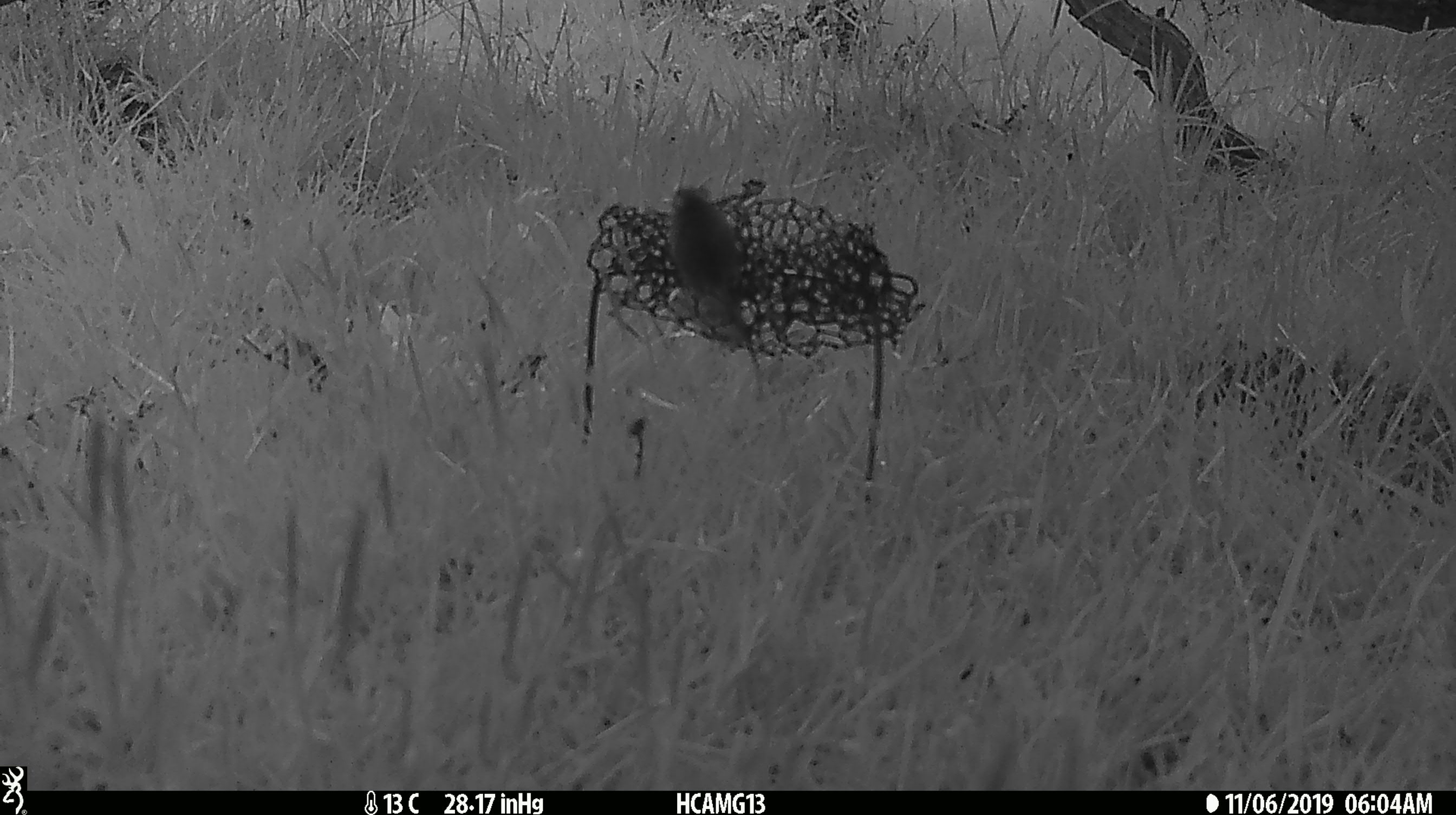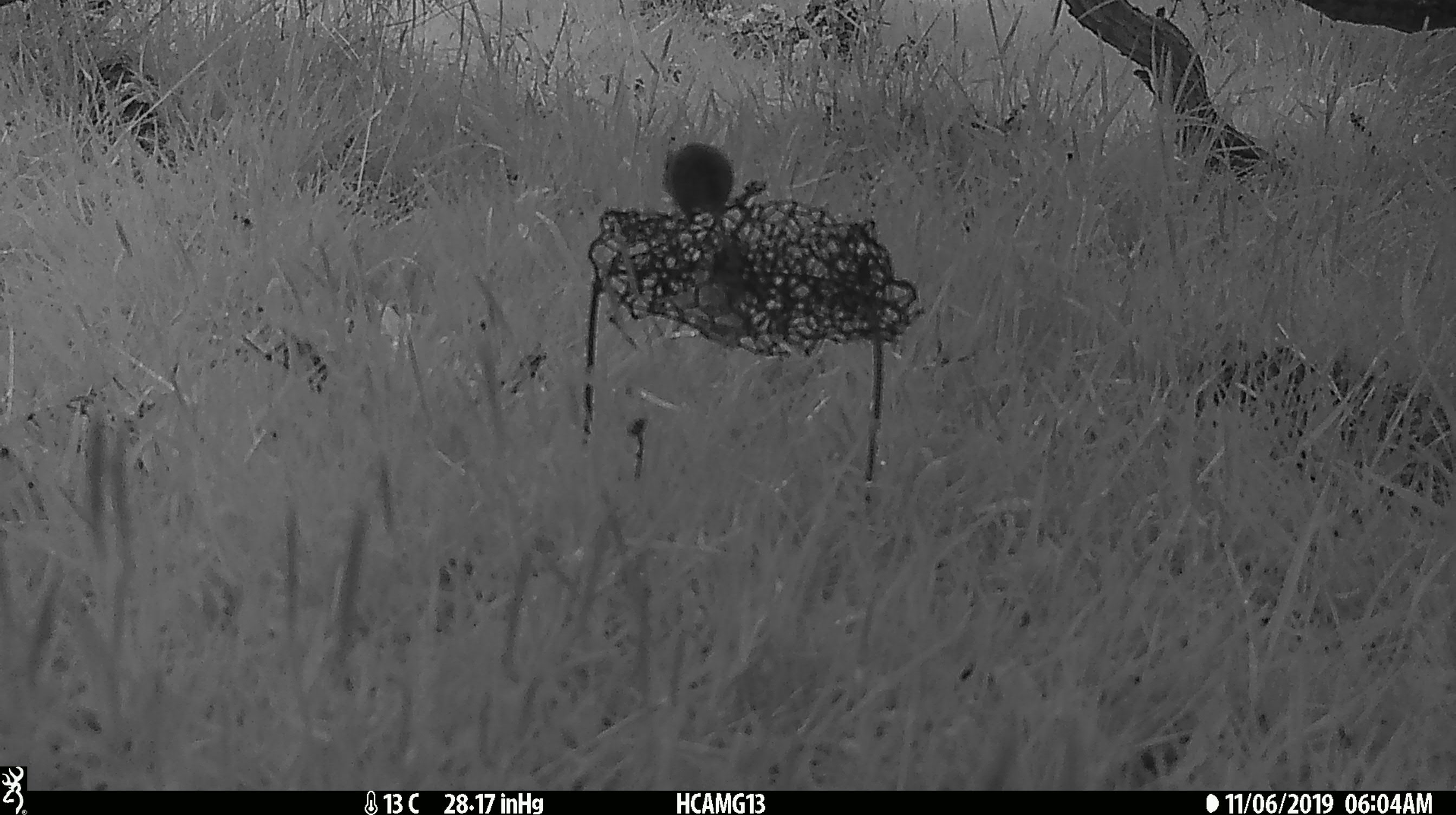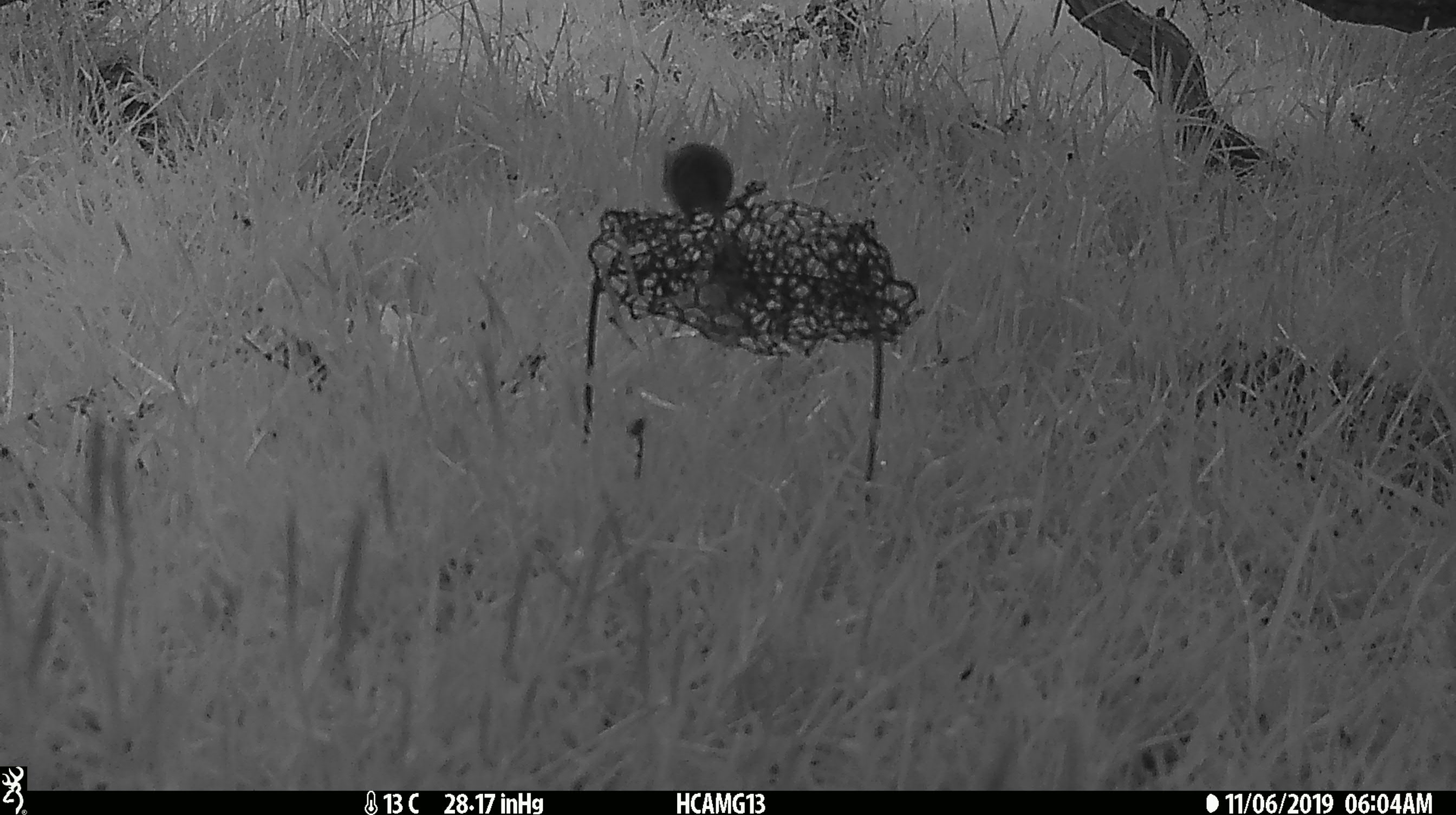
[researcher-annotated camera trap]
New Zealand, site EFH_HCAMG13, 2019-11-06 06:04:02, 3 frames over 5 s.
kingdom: Animalia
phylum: Chordata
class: Mammalia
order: Rodentia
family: Muridae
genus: Mus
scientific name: Mus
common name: mouse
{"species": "mouse (Mus)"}